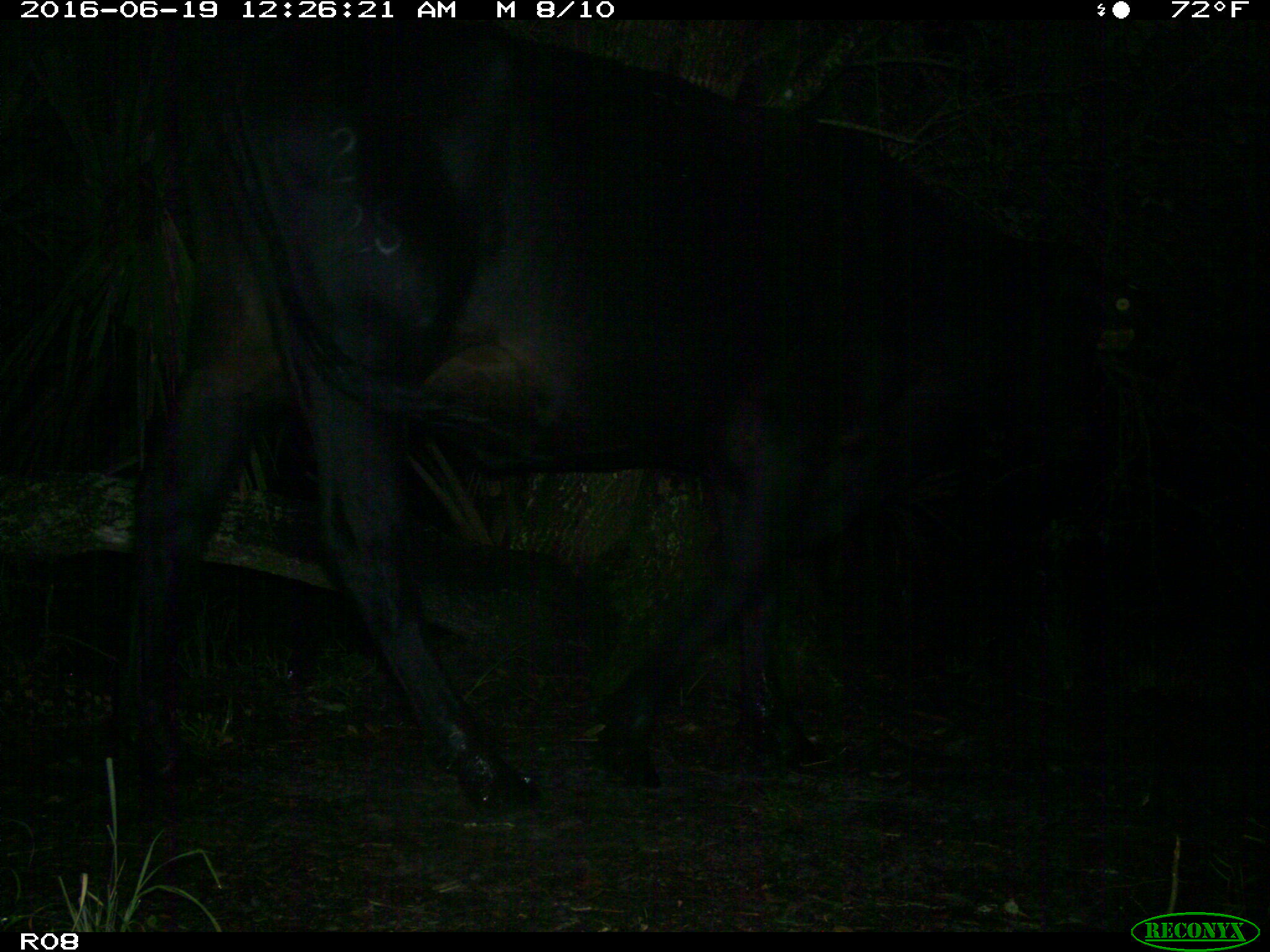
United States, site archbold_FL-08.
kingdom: Animalia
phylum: Chordata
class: Mammalia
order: Artiodactyla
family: Bovidae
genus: Bos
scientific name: Bos taurus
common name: domestic cow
Bos taurus (domestic cow).